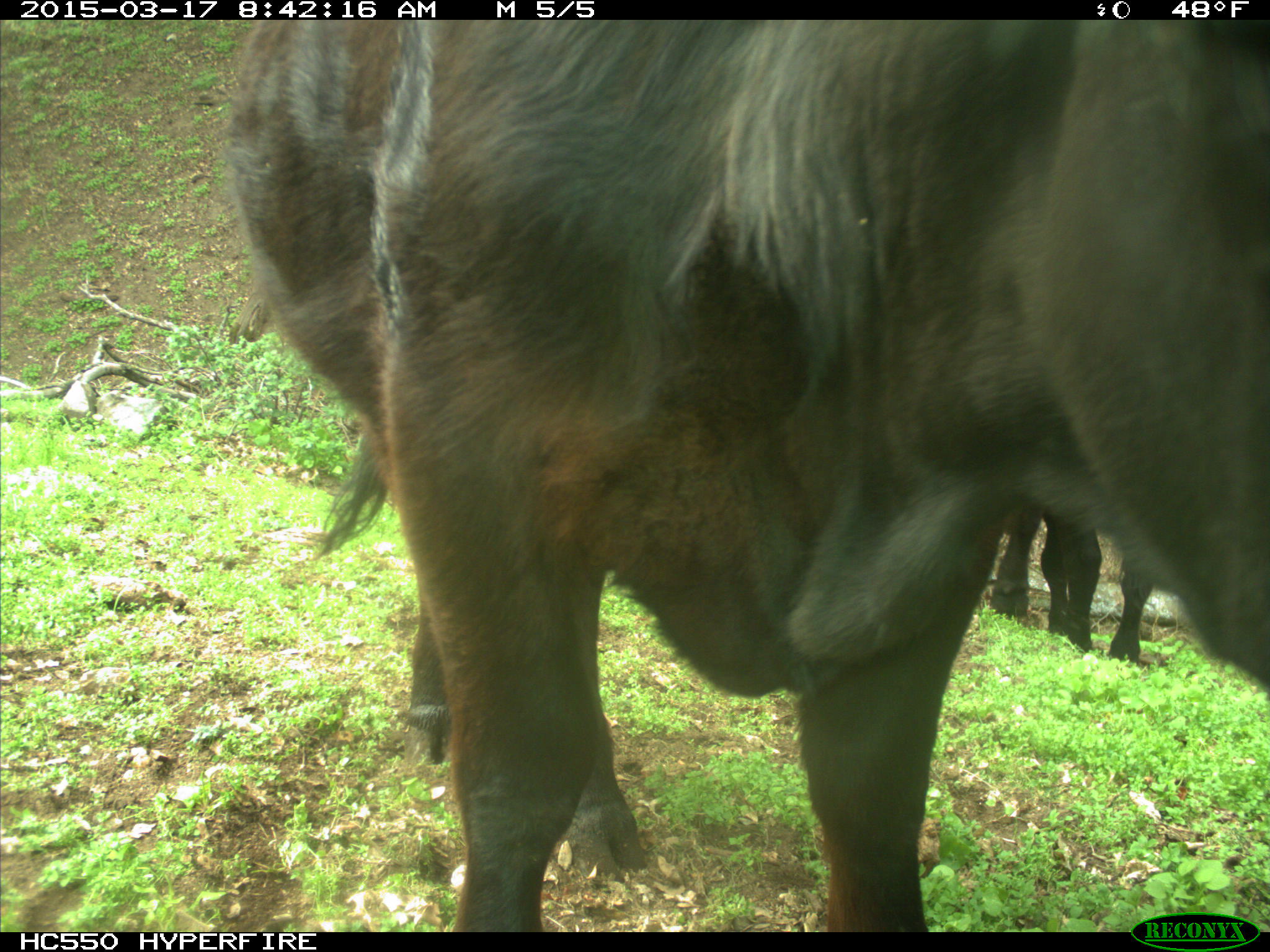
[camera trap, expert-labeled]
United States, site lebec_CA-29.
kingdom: Animalia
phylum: Chordata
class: Mammalia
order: Artiodactyla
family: Bovidae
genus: Bos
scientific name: Bos taurus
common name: domestic cow